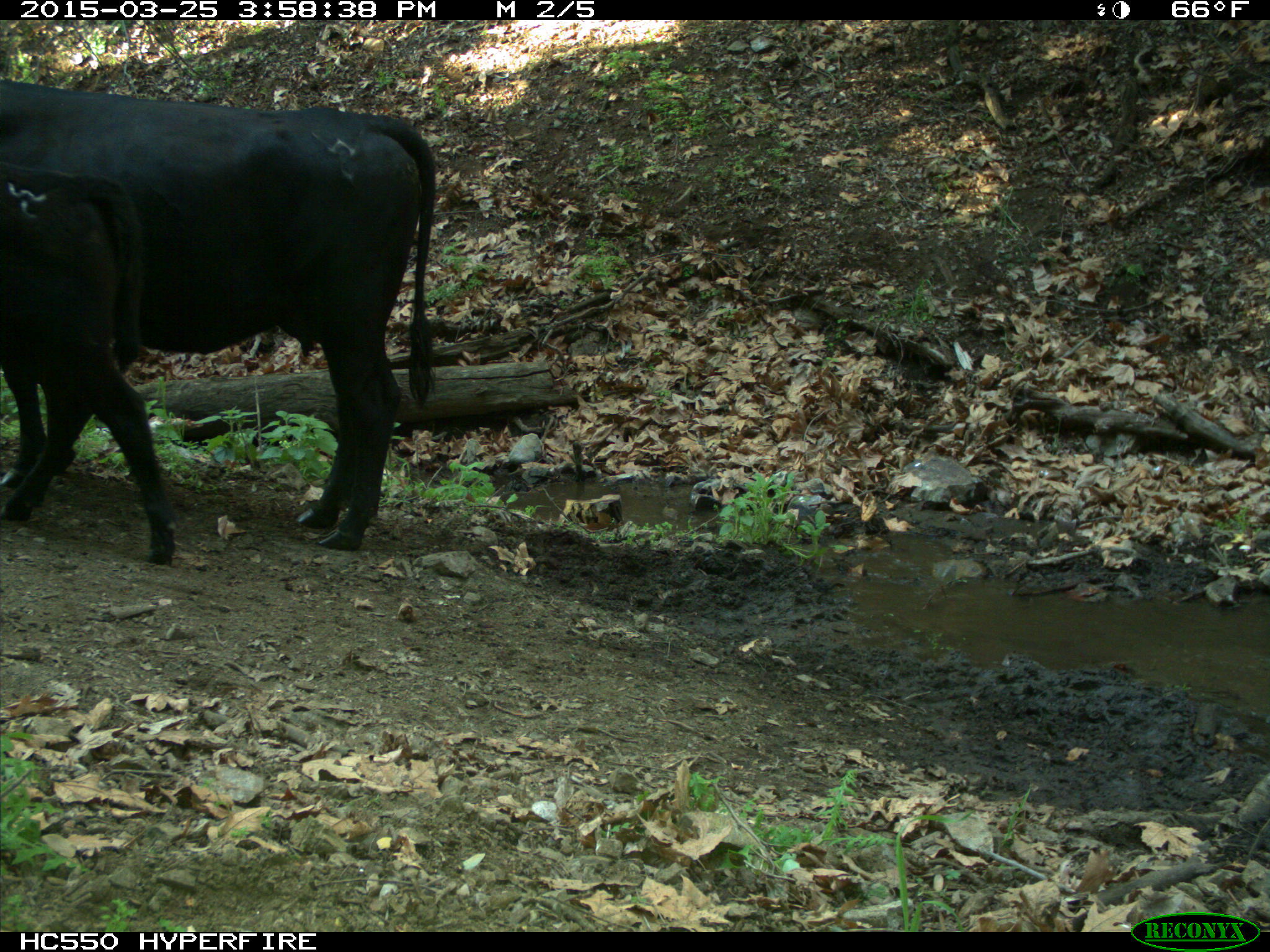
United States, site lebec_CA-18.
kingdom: Animalia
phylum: Chordata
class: Mammalia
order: Artiodactyla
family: Bovidae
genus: Bos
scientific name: Bos taurus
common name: domestic cow